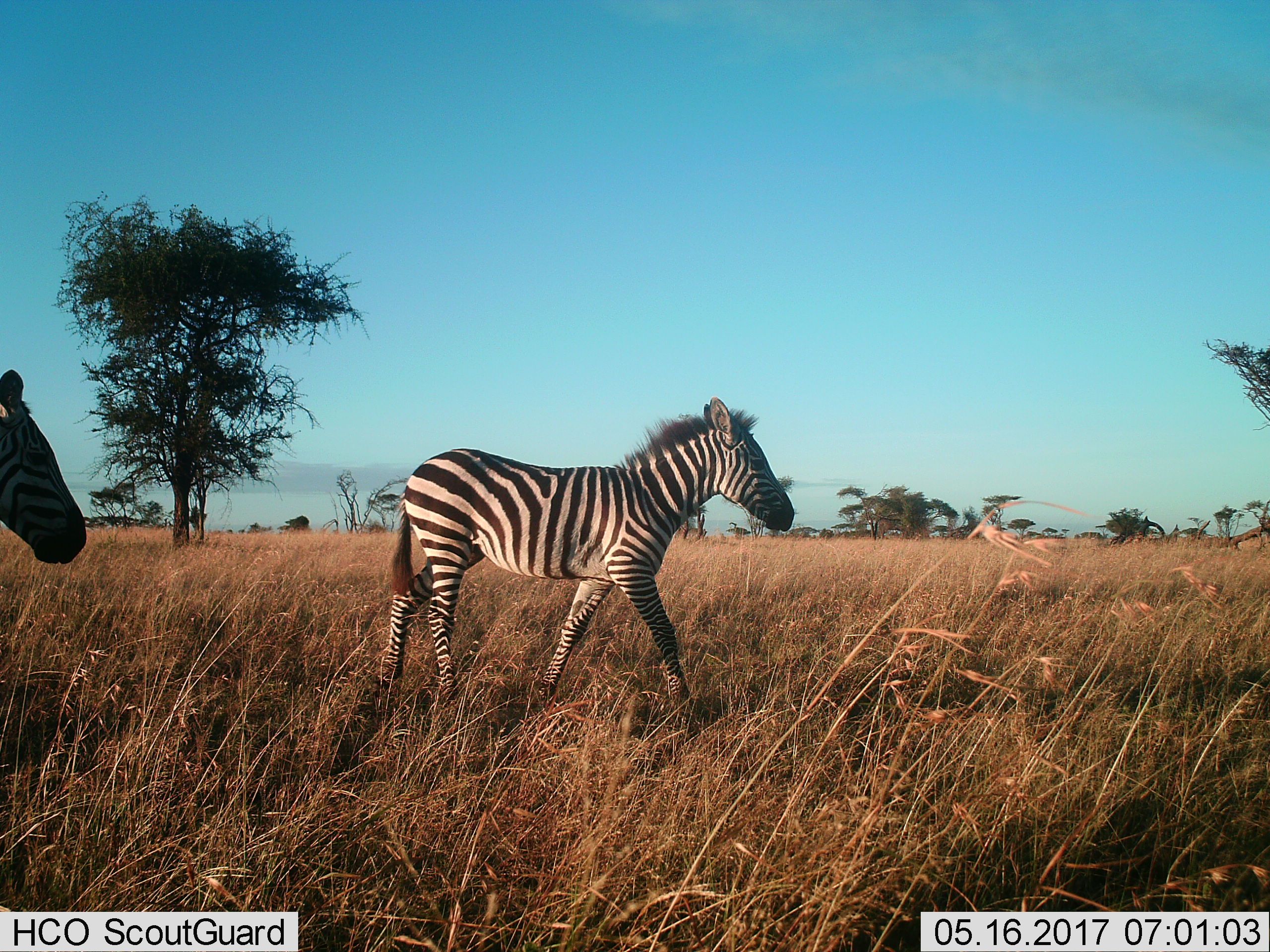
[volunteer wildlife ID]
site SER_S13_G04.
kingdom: Animalia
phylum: Chordata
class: Mammalia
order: Perissodactyla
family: Equidae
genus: Equus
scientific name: Equus quagga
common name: plains zebra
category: zebraplains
Zebraplains (plains zebra) (Equus quagga), count 2. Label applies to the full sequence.